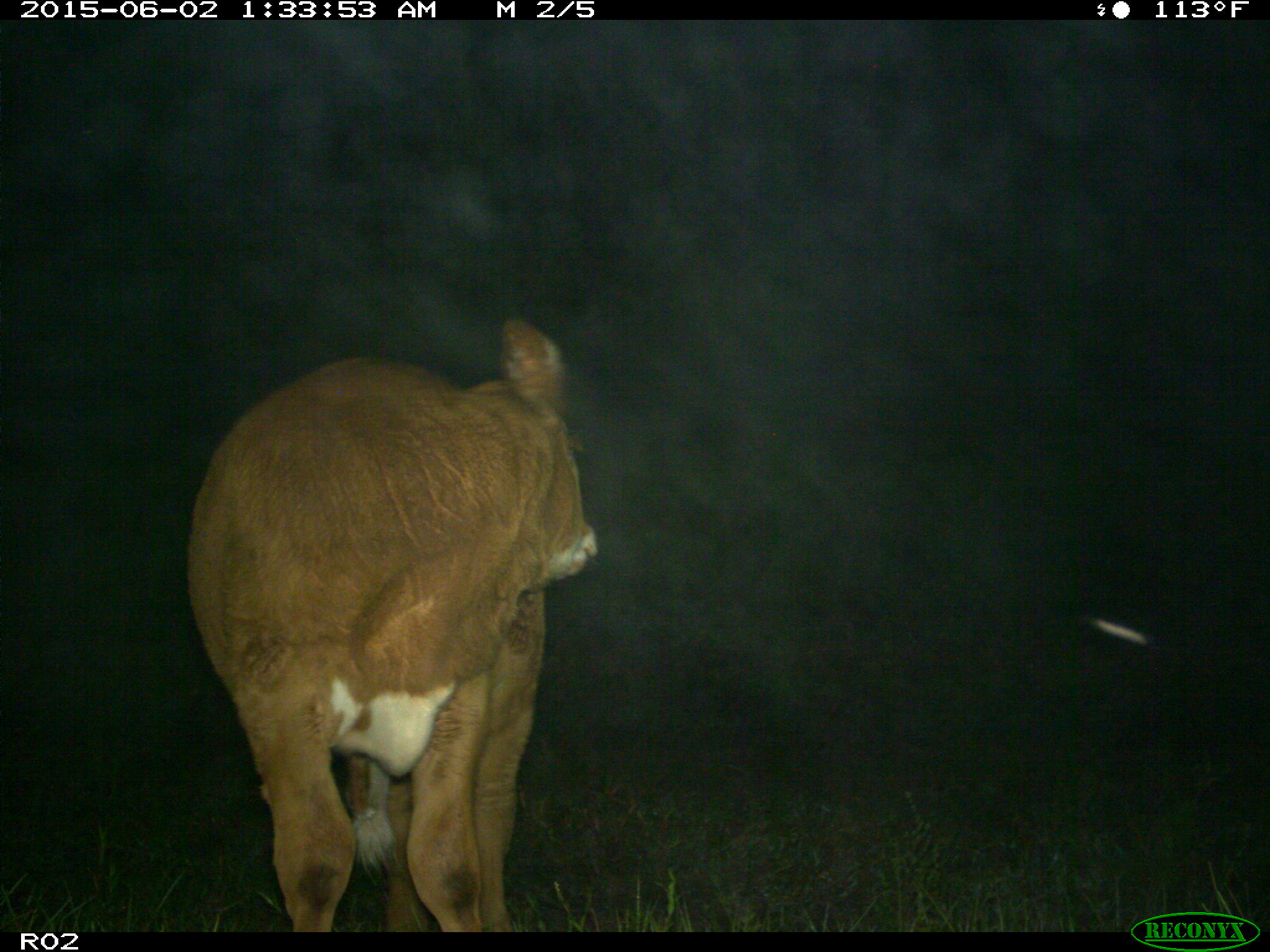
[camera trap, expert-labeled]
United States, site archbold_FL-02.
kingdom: Animalia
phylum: Chordata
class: Mammalia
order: Artiodactyla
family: Bovidae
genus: Bos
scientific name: Bos taurus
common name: domestic cow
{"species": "Bos taurus (domestic cow)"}